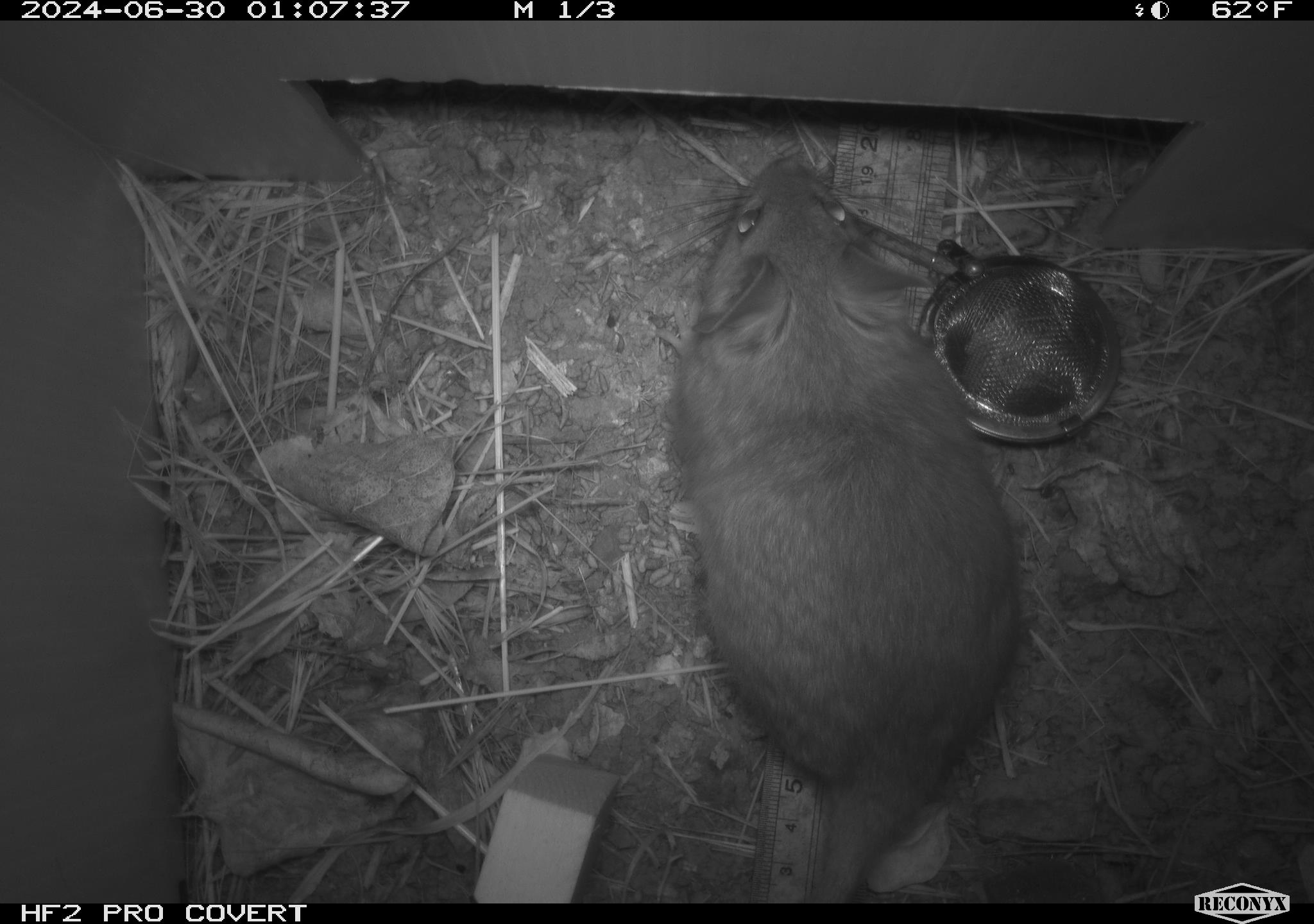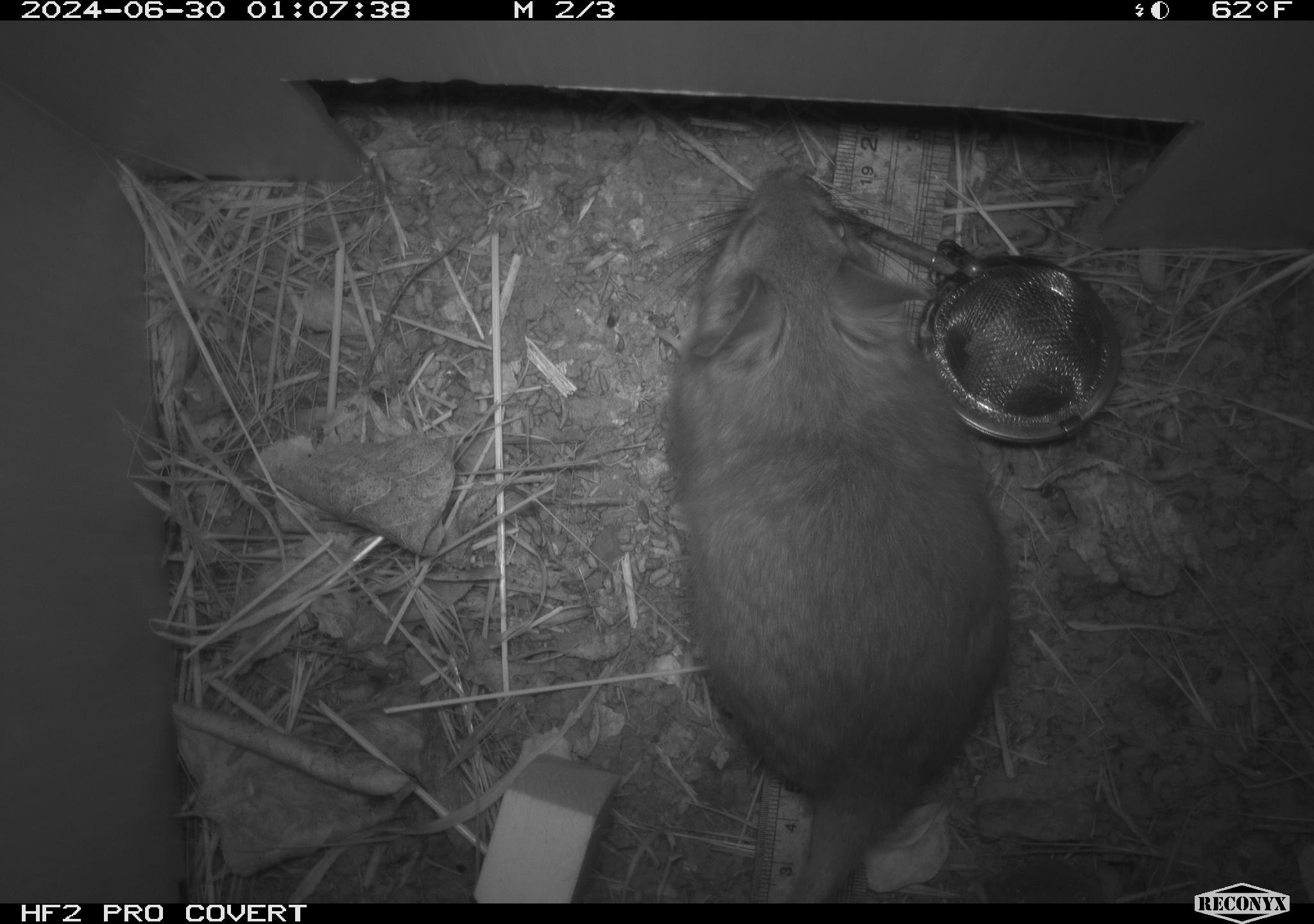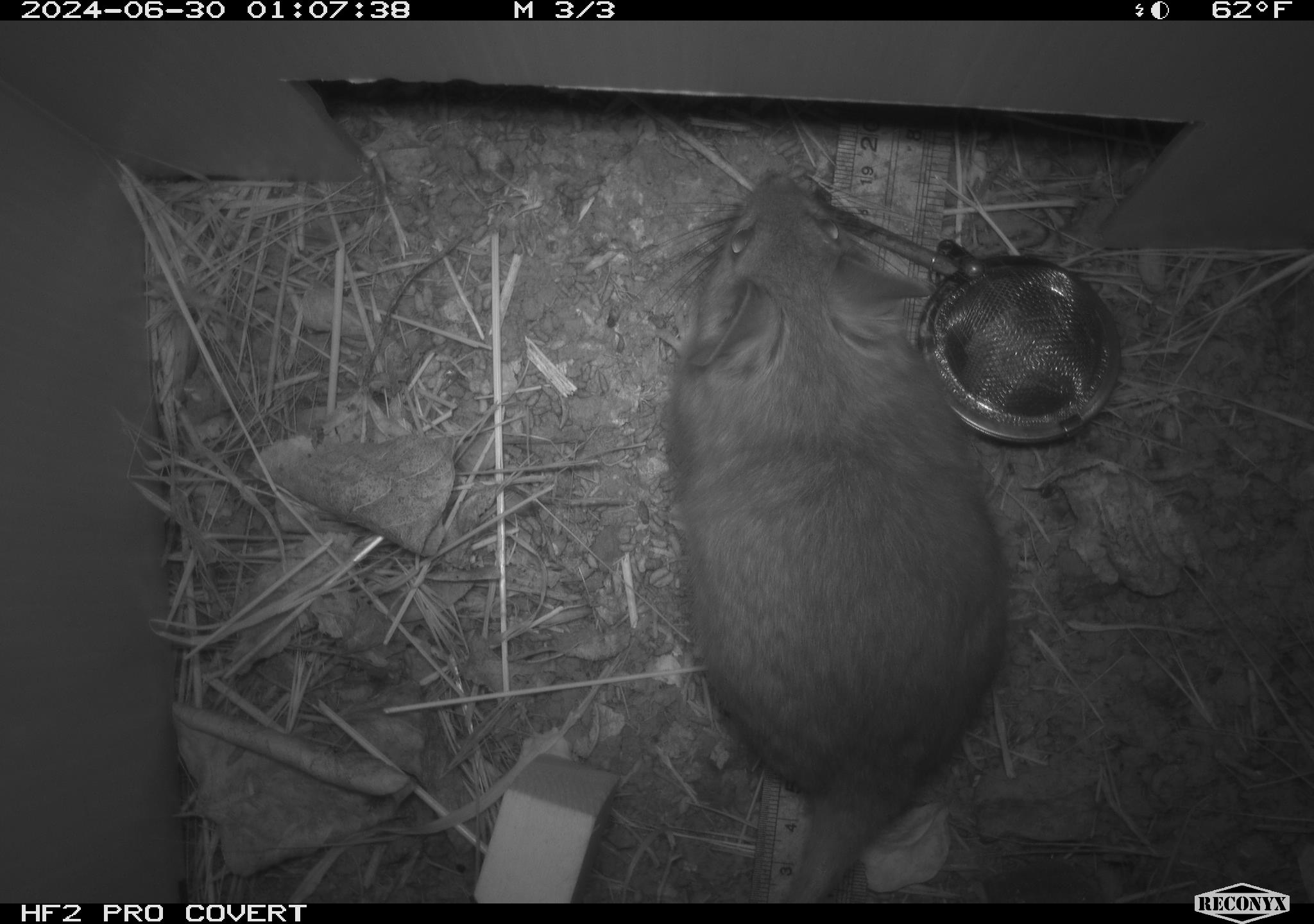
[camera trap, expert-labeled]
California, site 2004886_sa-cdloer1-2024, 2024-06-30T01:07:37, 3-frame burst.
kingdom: Animalia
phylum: Chordata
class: Mammalia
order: Rodentia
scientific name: Rodentia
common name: woodrat or rat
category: woodrat or rat species